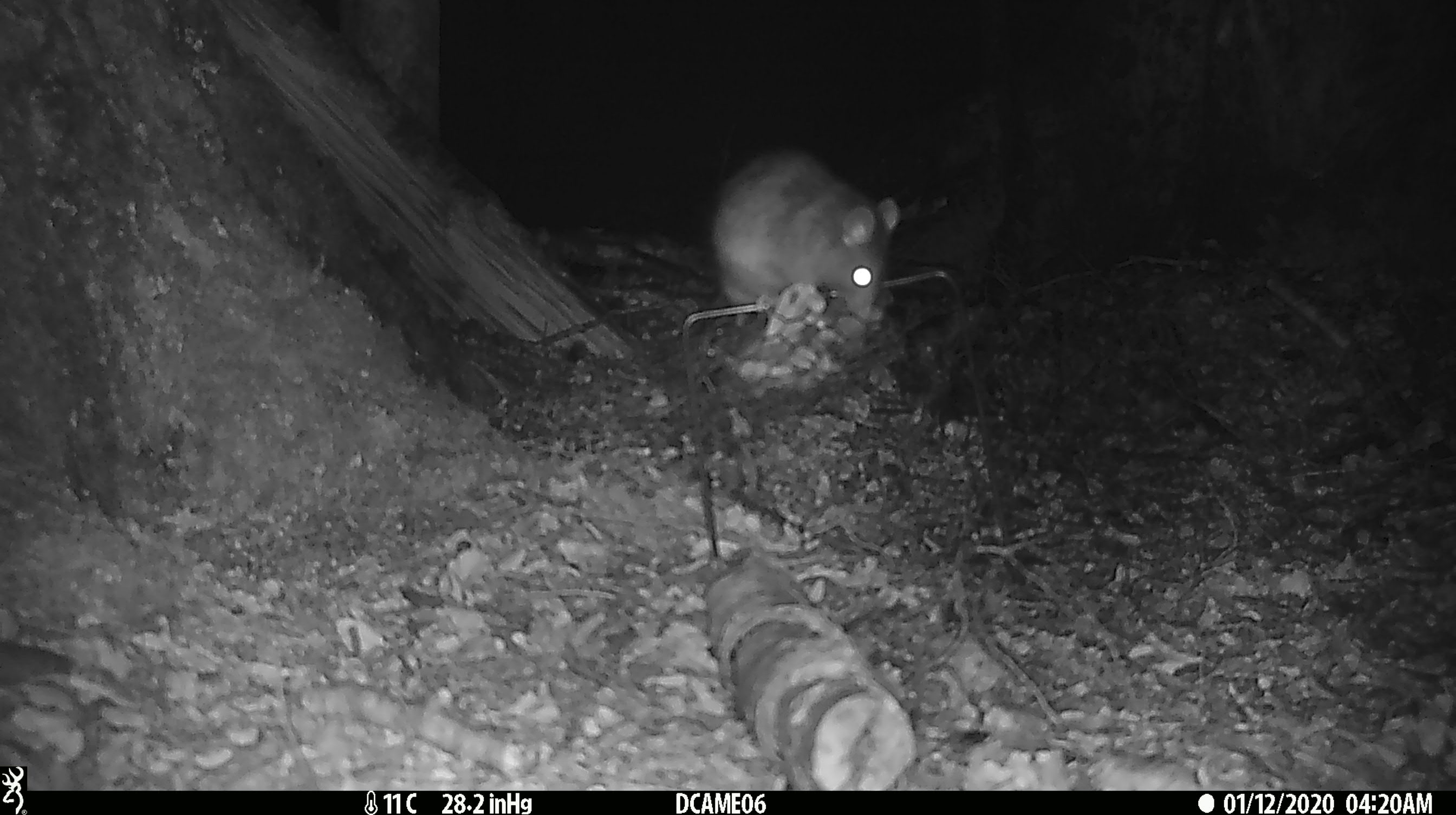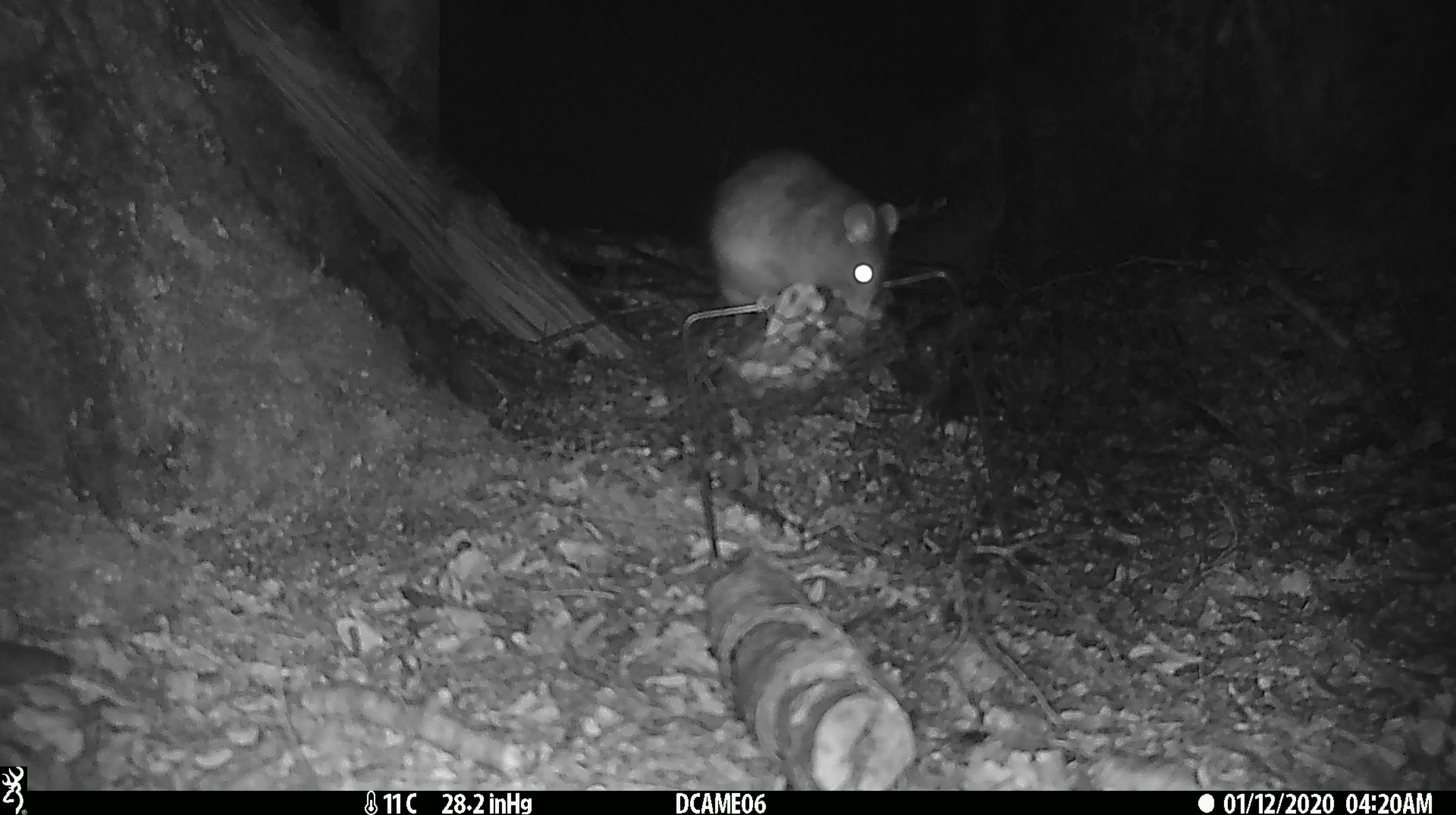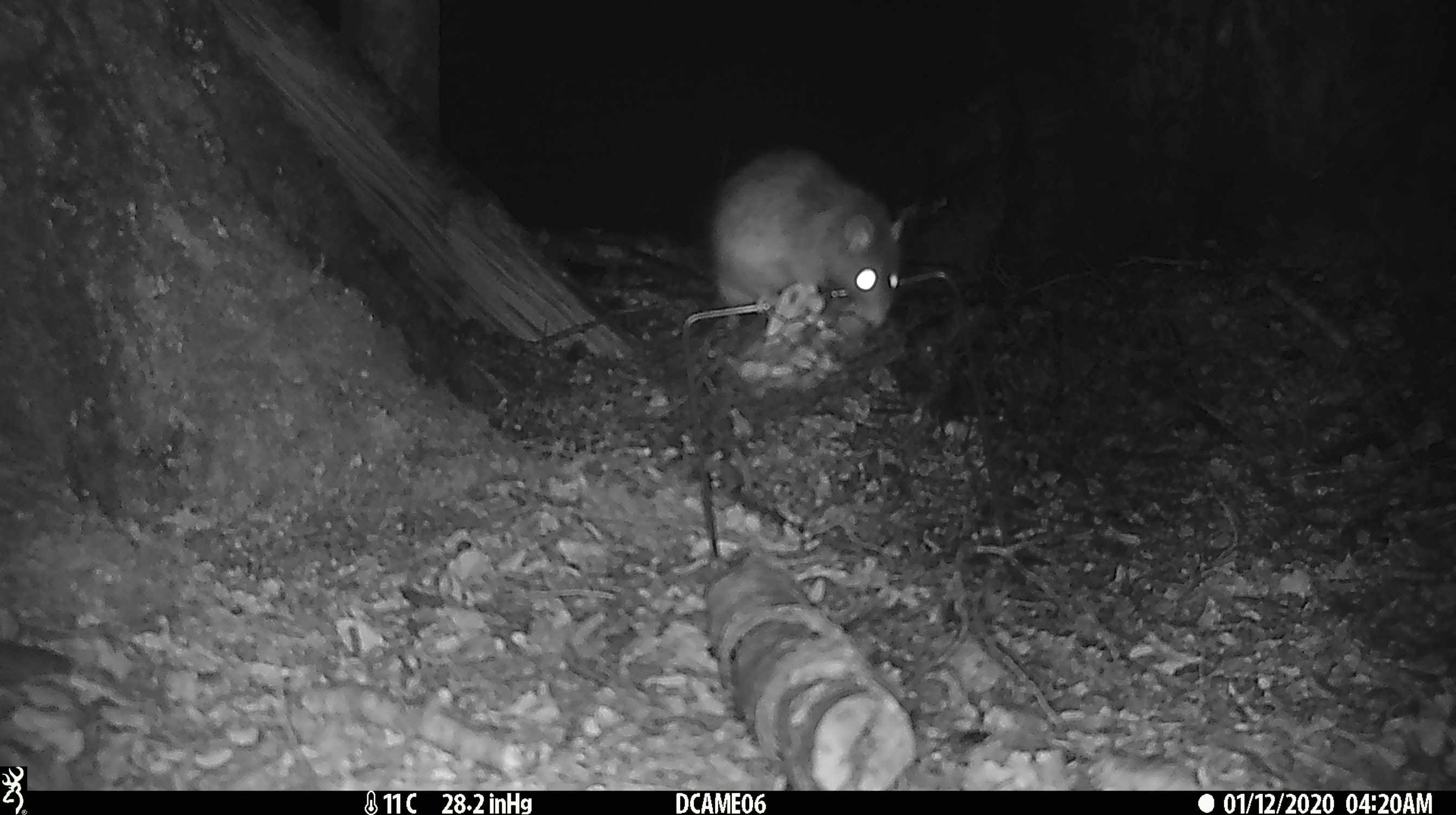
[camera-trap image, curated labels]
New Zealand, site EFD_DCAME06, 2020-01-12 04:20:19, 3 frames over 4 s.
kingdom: Animalia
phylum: Chordata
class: Mammalia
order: Rodentia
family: Muridae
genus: Rattus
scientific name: Rattus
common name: rat